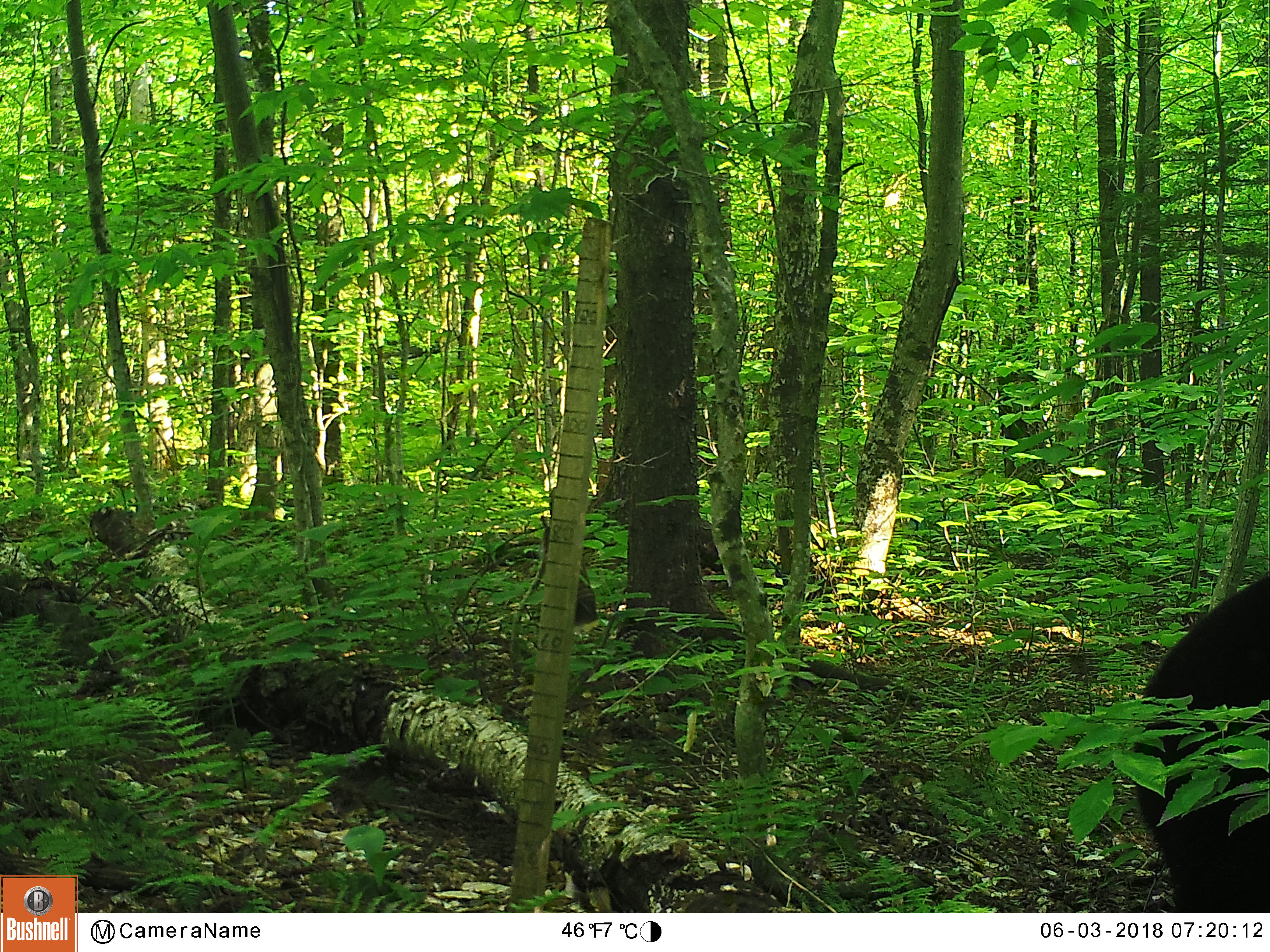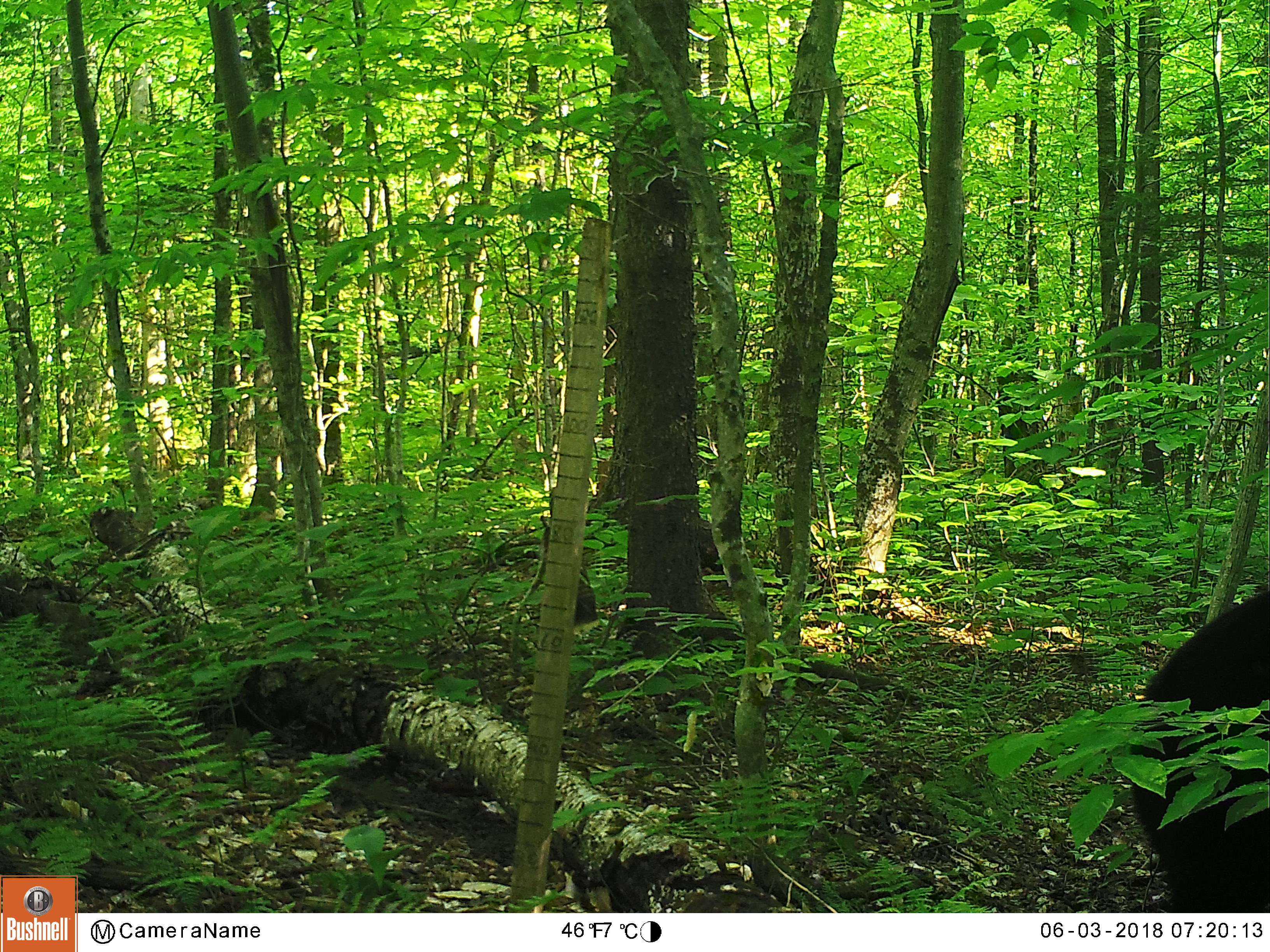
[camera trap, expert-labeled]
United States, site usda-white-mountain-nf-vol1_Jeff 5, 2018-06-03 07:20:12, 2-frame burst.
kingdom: Animalia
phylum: Chordata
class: Mammalia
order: Carnivora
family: Ursidae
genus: Ursus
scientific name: Ursus americanus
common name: black bear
Black bear (Ursus americanus).